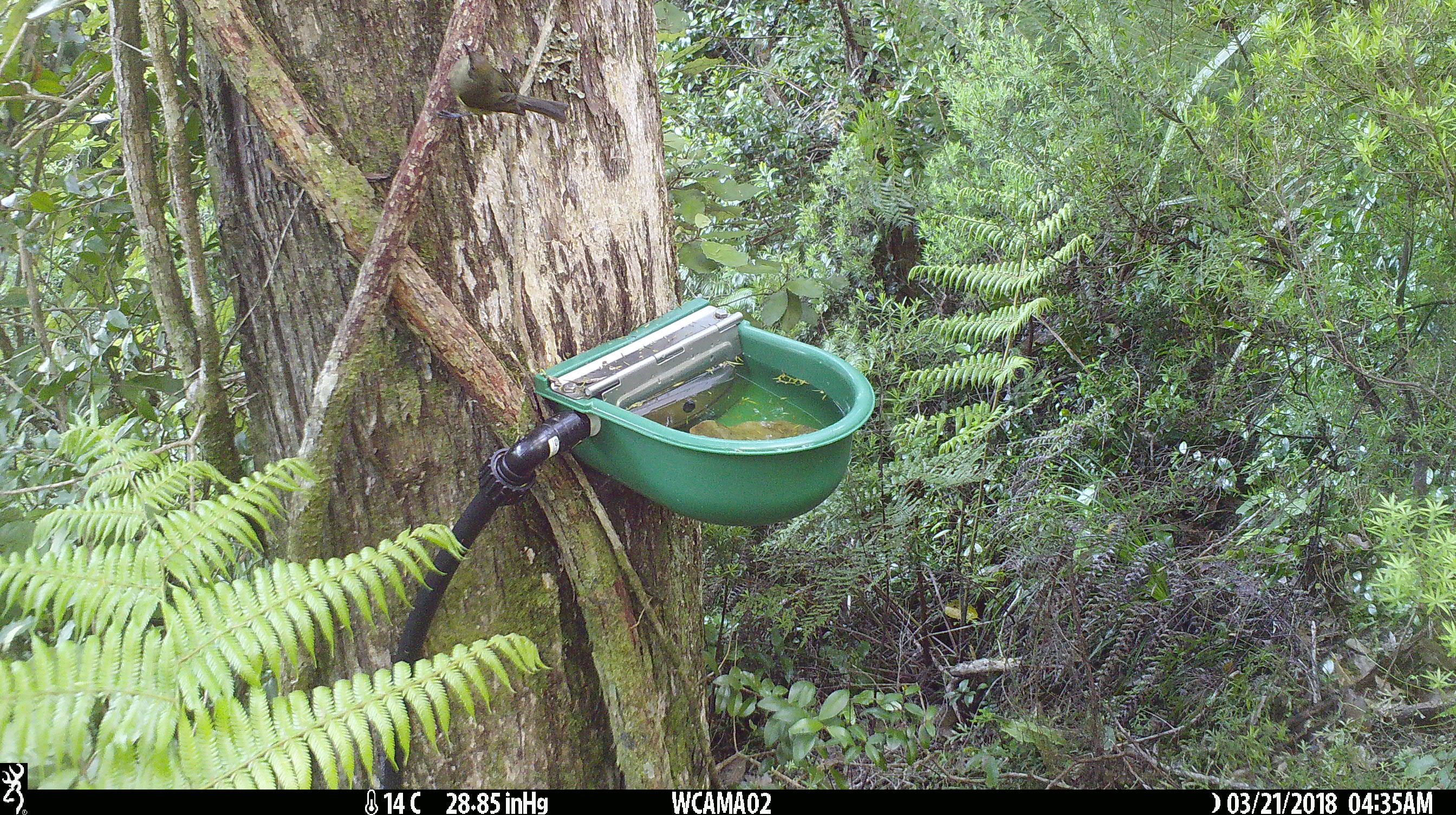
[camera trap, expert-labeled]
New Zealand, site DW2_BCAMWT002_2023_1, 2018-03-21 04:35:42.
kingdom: Animalia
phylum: Chordata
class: Aves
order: Passeriformes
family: Meliphagidae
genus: Anthornis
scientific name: Anthornis melanura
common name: new zealand bellbird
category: bellbird